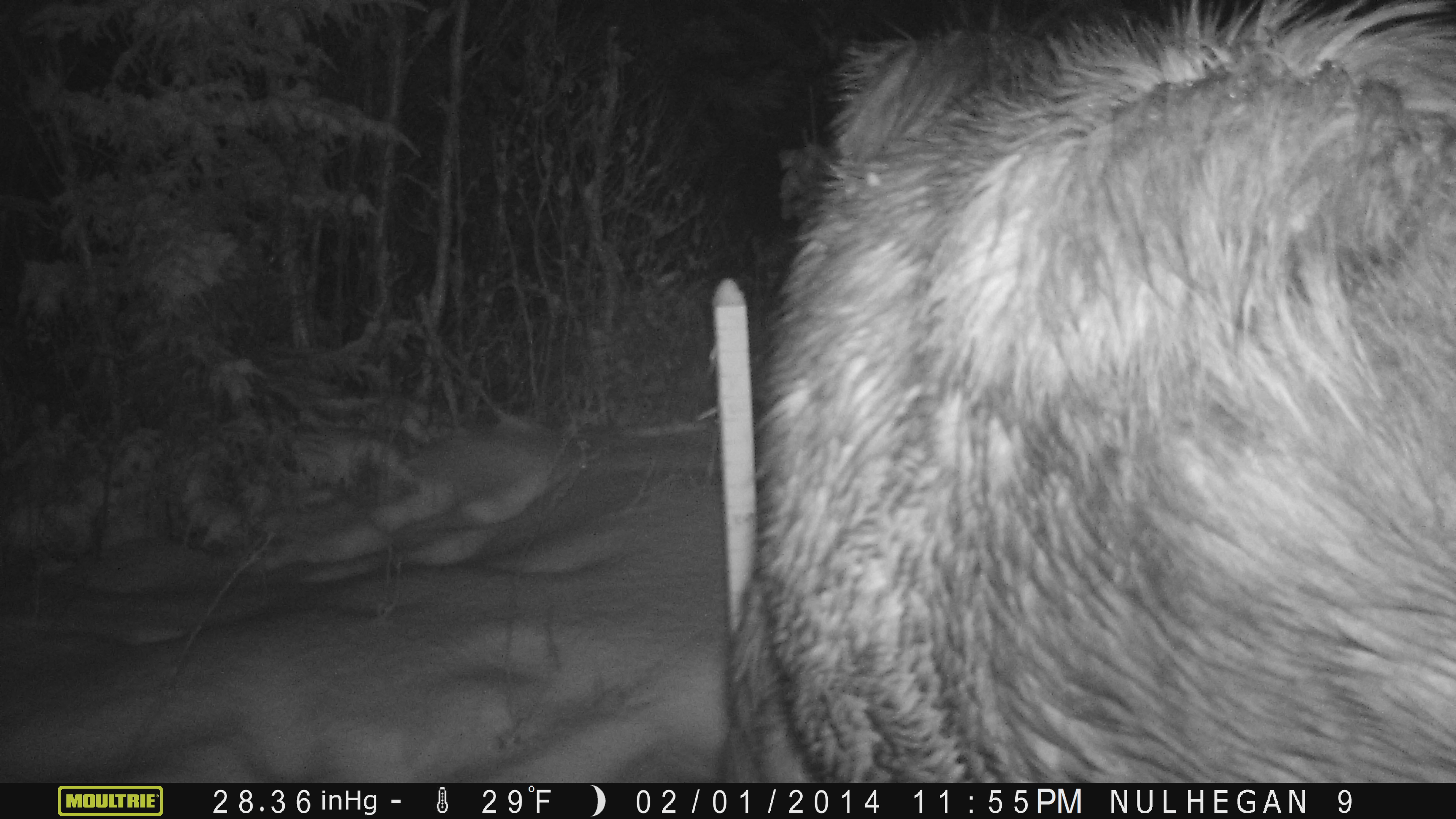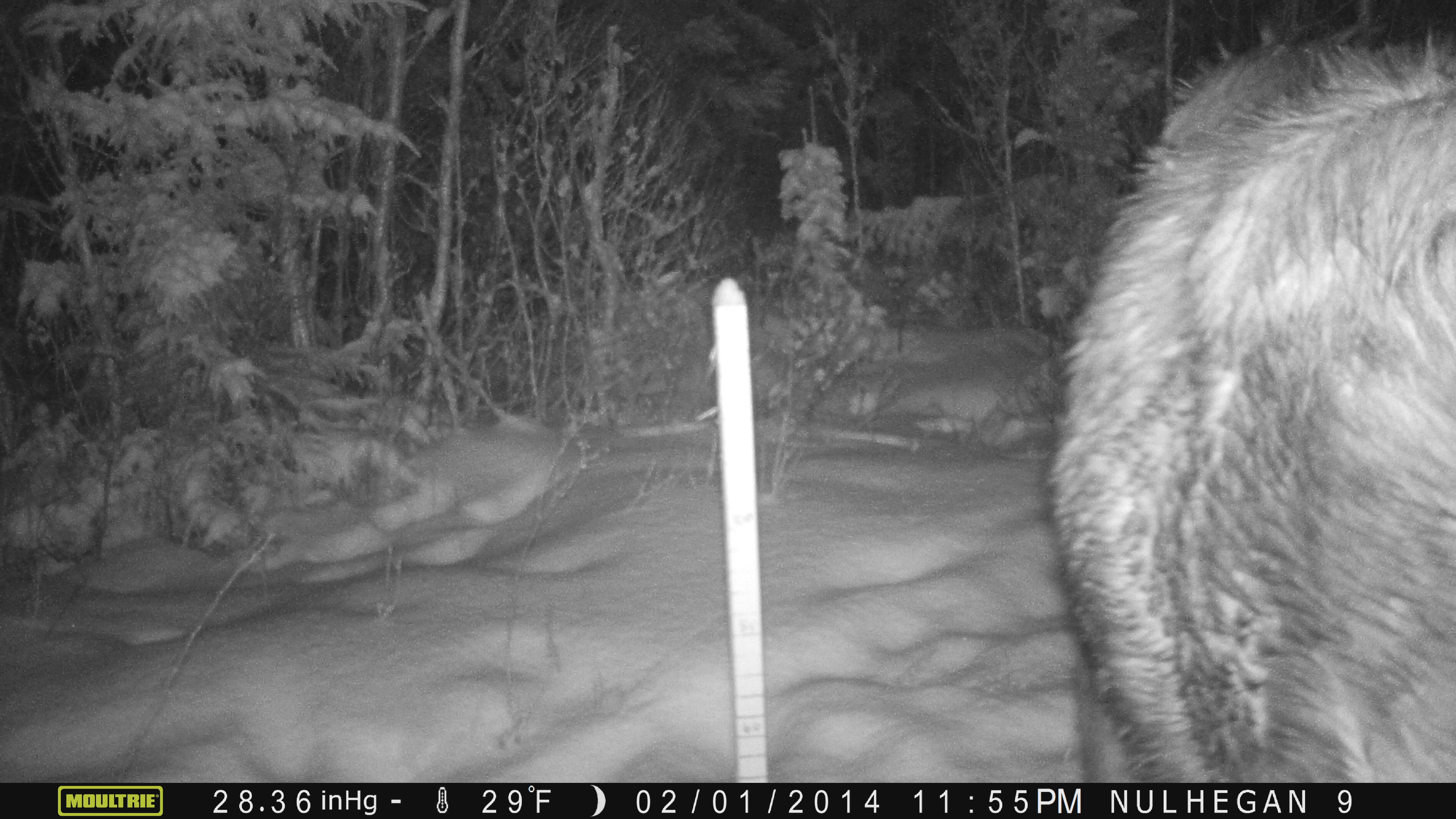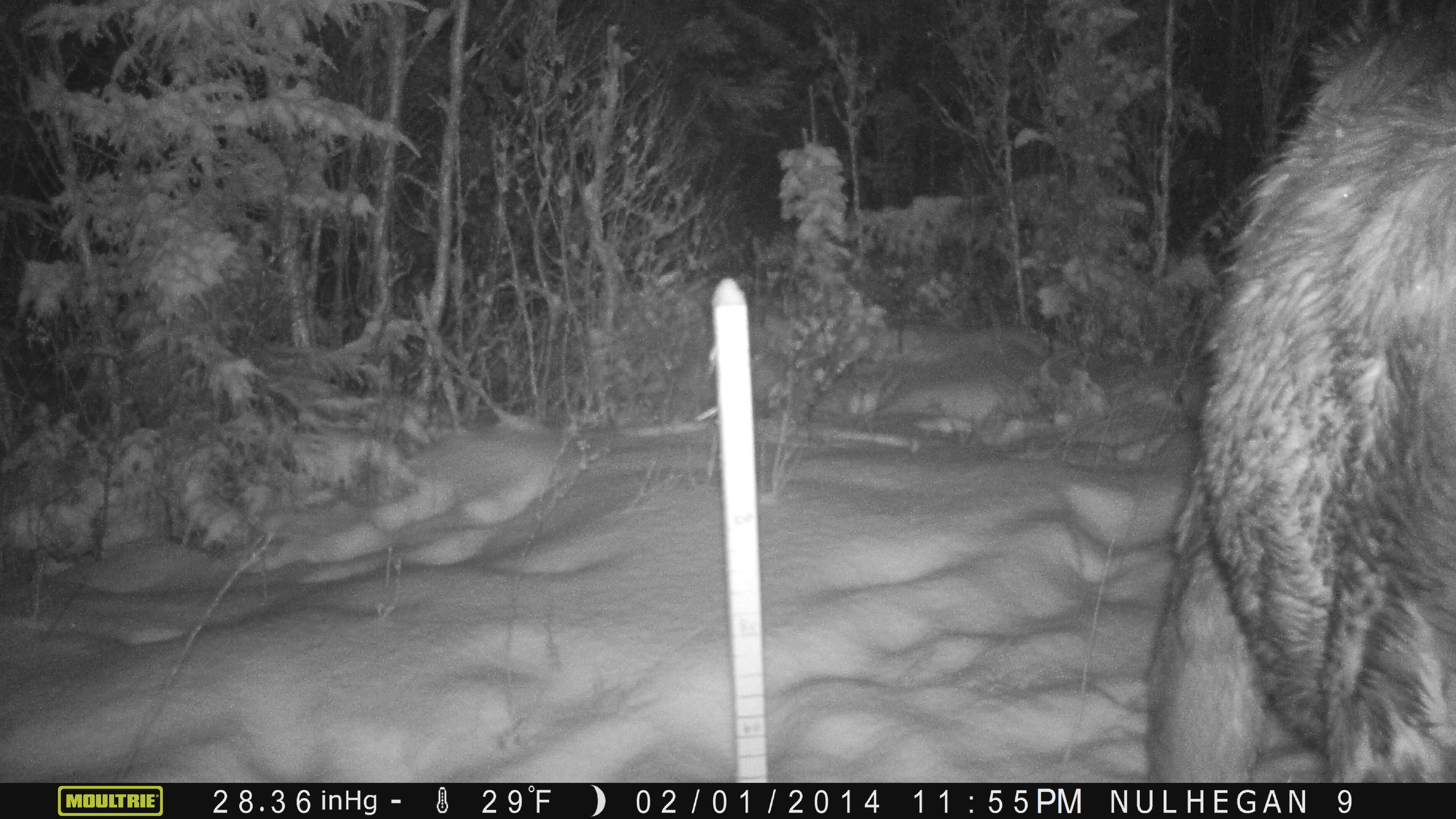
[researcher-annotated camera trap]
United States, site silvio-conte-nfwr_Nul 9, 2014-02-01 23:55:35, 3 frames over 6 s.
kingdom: Animalia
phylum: Chordata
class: Mammalia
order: Artiodactyla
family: Cervidae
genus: Alces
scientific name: Alces alces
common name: moose